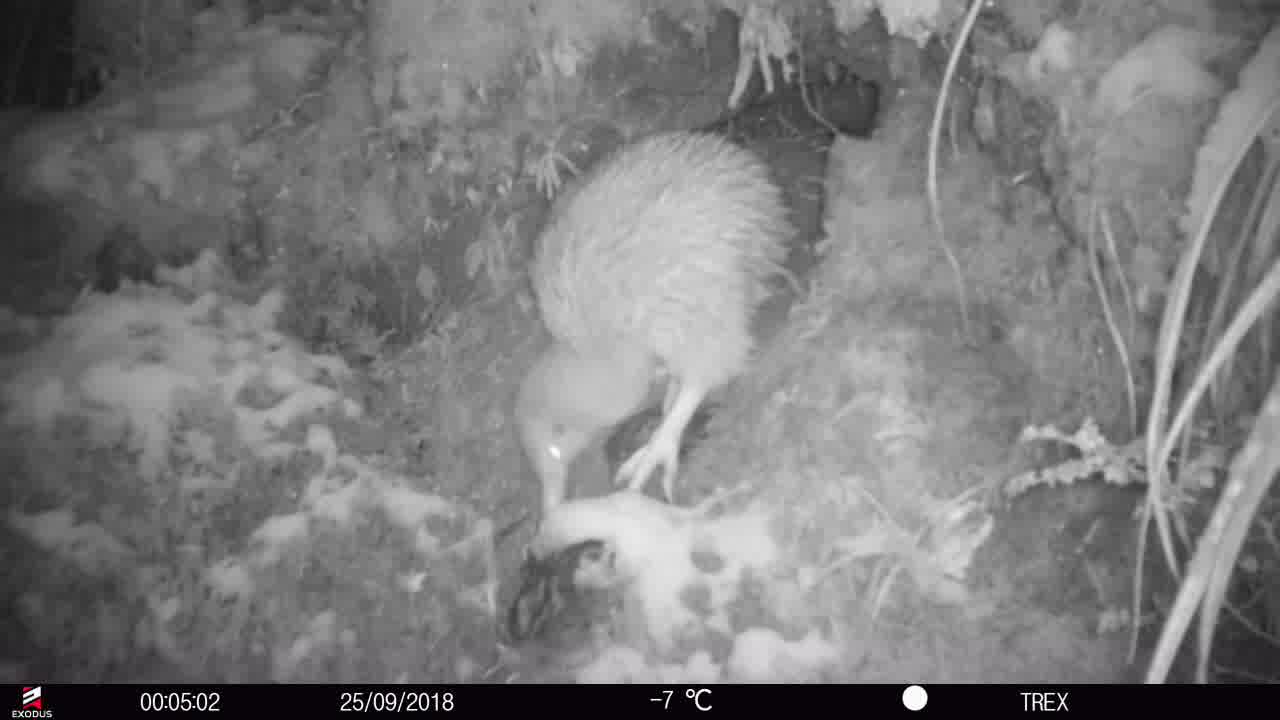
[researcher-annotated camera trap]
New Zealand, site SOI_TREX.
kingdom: Animalia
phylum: Chordata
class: Aves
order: Apterygiformes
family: Apterygidae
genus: Apteryx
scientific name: Apteryx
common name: kiwi